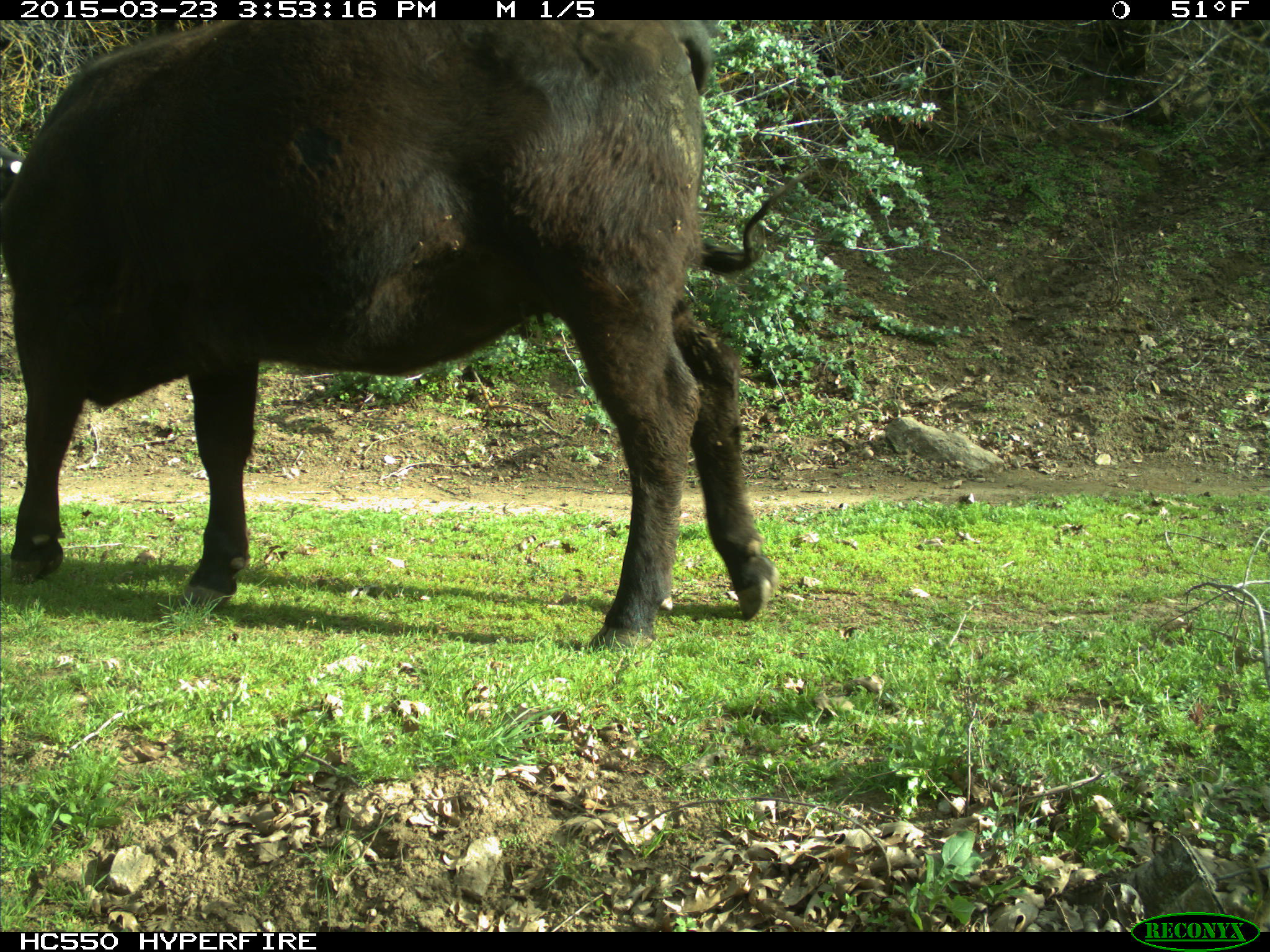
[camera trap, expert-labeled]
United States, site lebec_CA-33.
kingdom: Animalia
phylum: Chordata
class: Mammalia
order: Artiodactyla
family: Bovidae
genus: Bos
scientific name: Bos taurus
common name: domestic cow